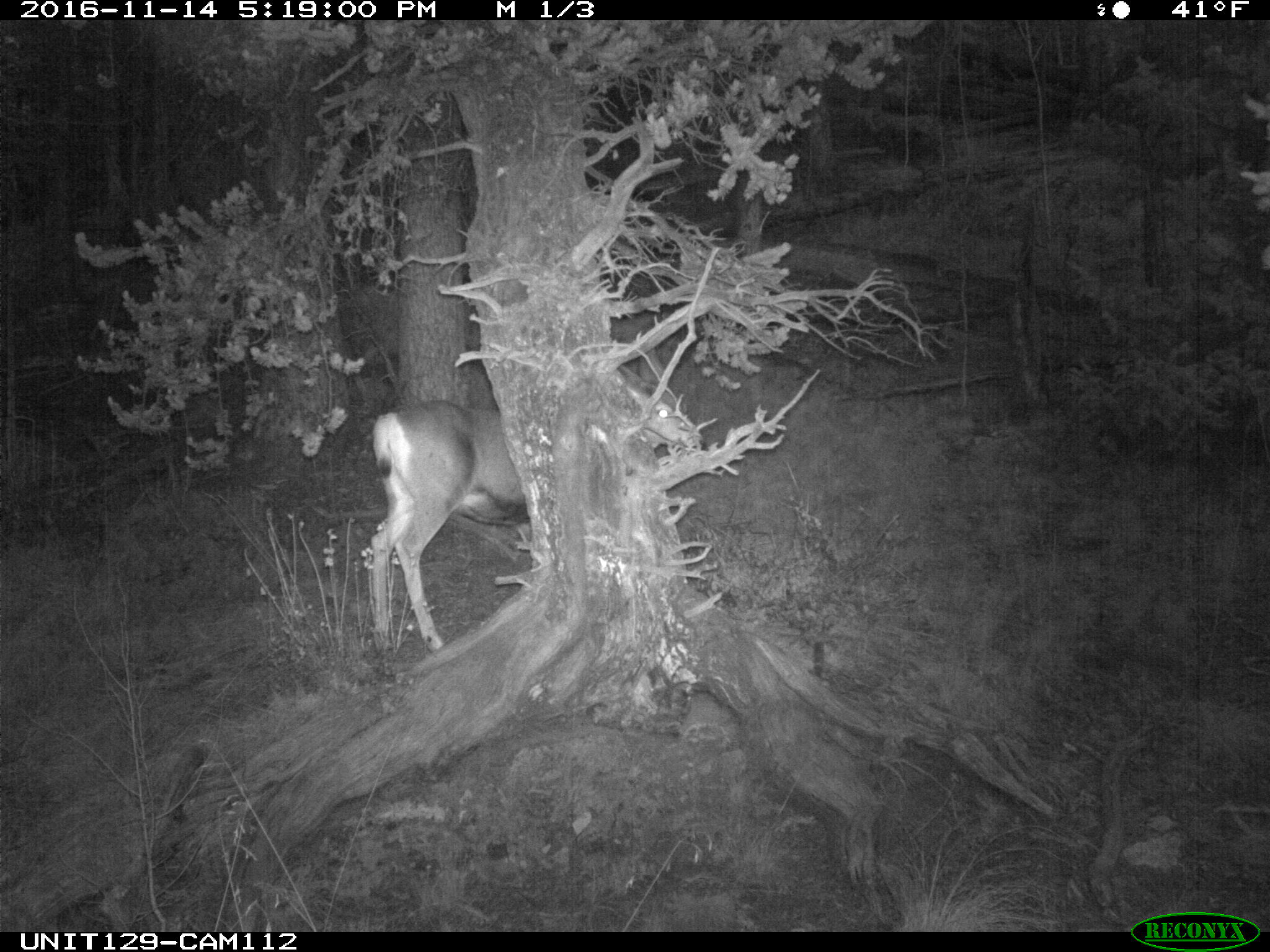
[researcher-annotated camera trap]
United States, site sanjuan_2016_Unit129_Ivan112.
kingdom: Animalia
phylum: Chordata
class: Mammalia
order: Artiodactyla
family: Cervidae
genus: Odocoileus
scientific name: Odocoileus hemionus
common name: mule deer